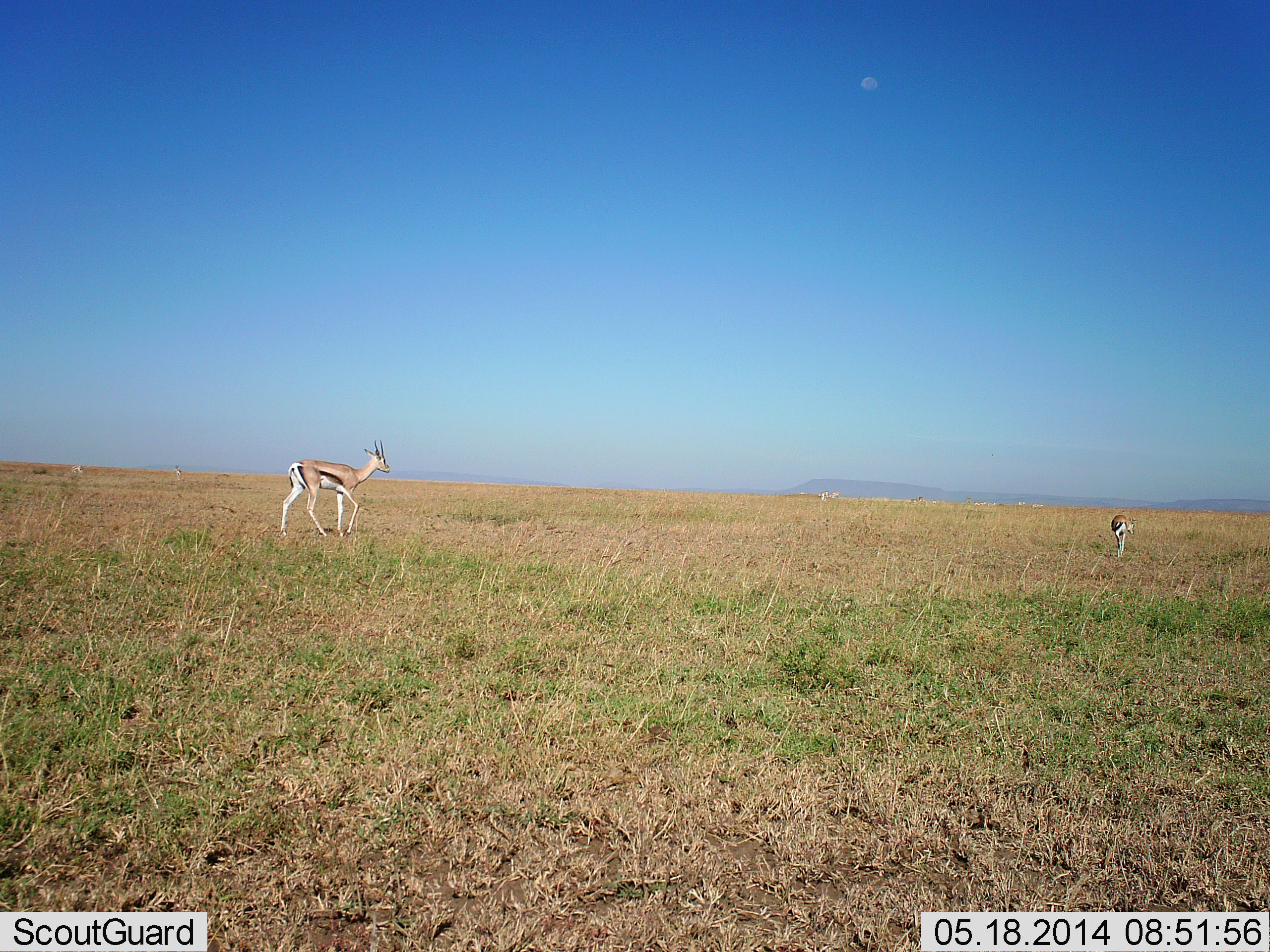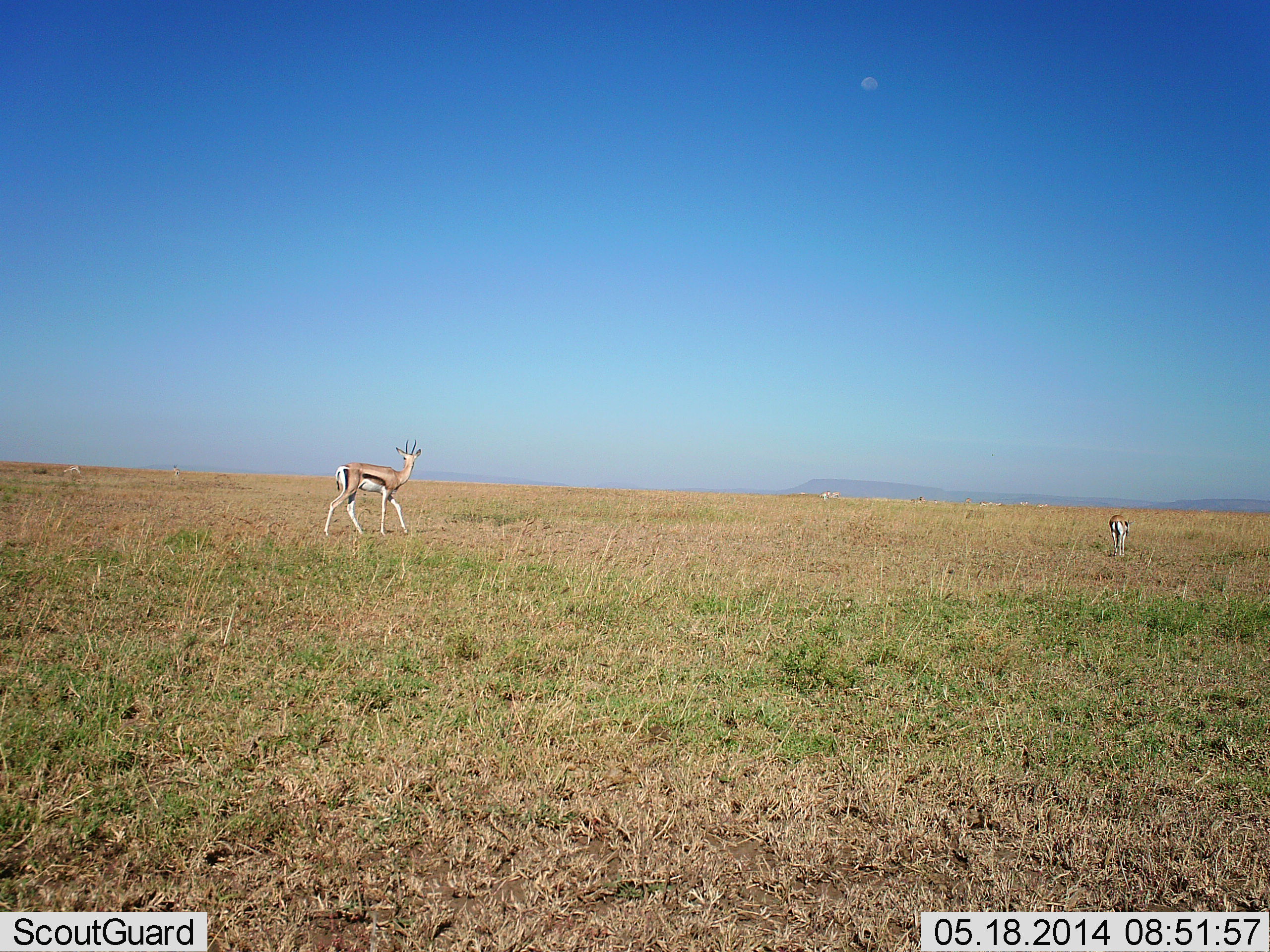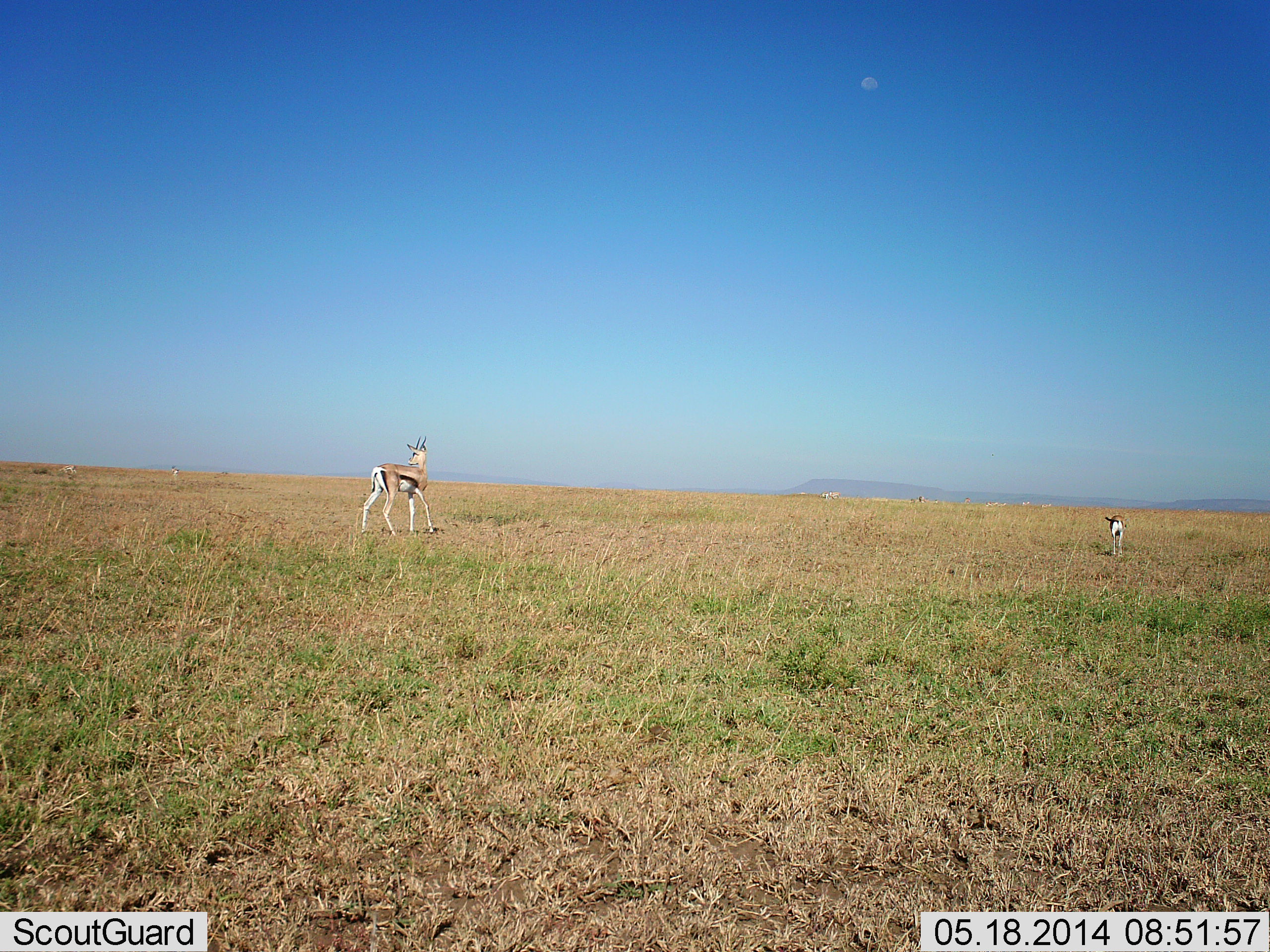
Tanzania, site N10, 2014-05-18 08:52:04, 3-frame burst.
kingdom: Animalia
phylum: Chordata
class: Mammalia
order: Artiodactyla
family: Bovidae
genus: Eudorcas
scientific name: Eudorcas thomsonii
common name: thomson's gazelle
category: gazellethomsons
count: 2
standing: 40%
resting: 0%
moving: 80%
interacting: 0%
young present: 0%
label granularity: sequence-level